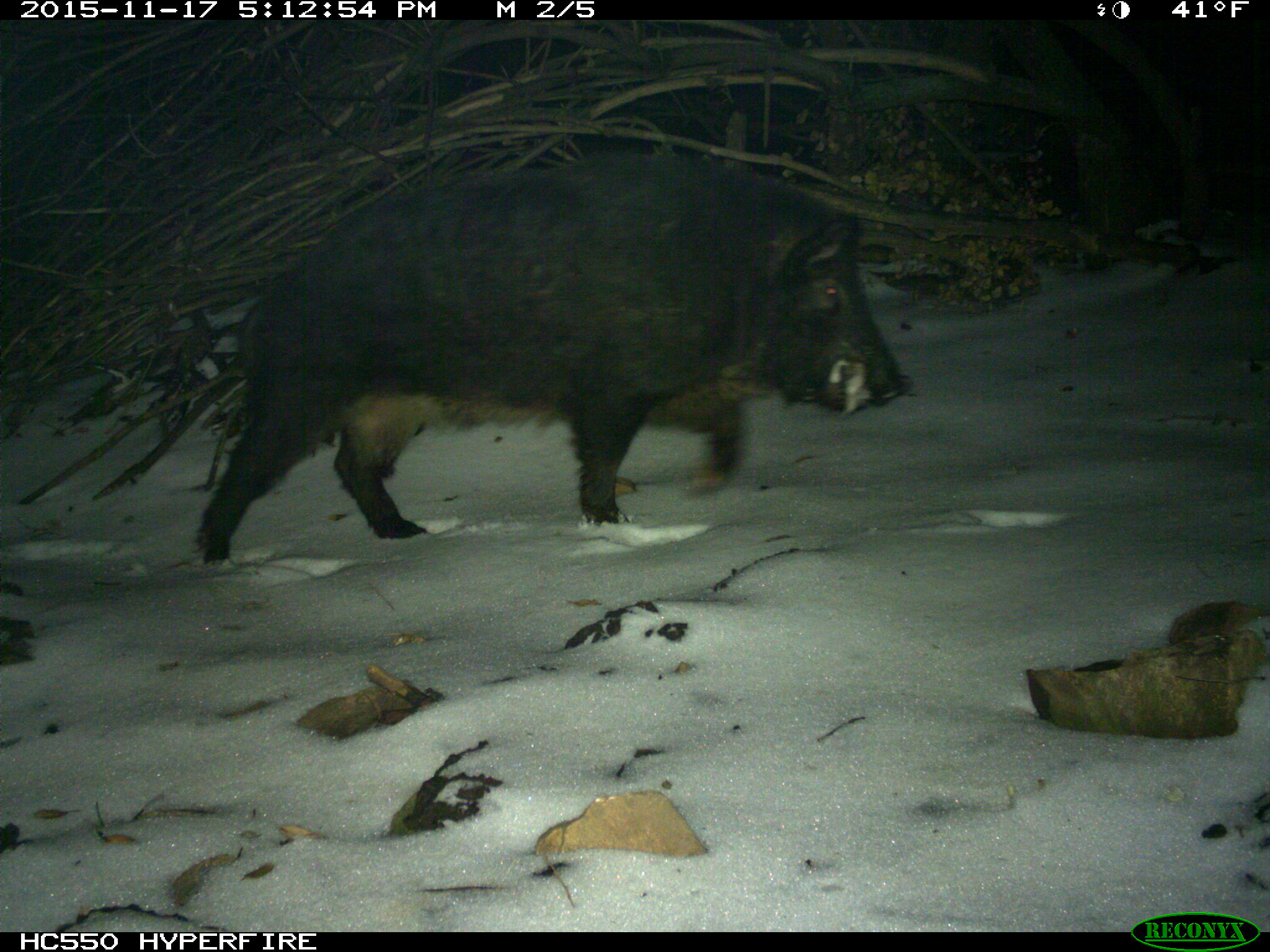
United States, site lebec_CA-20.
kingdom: Animalia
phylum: Chordata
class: Mammalia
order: Artiodactyla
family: Suidae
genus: Sus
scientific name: Sus scrofa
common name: wild boar